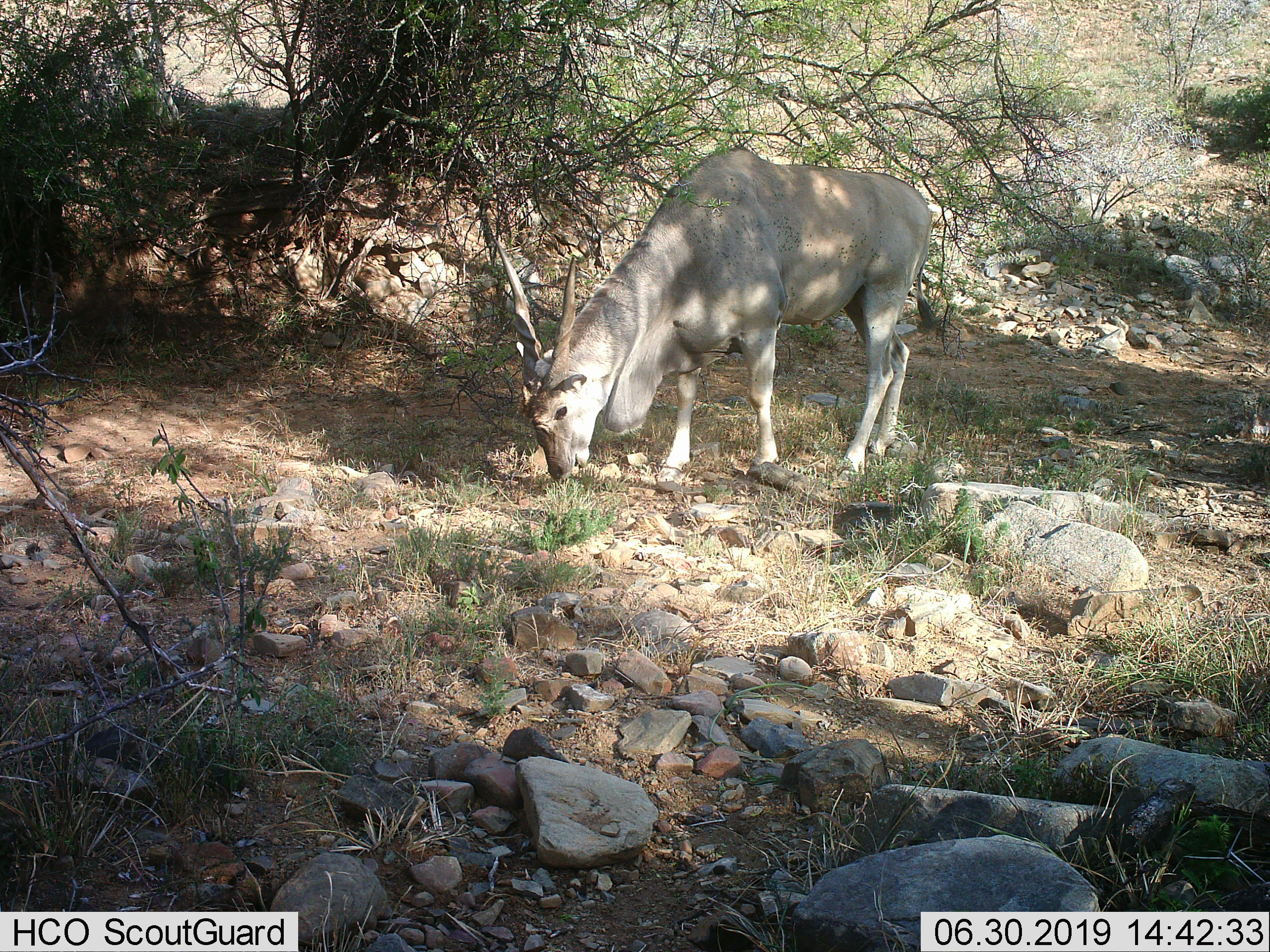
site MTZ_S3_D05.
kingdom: Animalia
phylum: Chordata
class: Mammalia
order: Artiodactyla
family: Bovidae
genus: Tragelaphus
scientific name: Tragelaphus oryx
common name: eland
Eland (Tragelaphus oryx), count 1. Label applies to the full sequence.